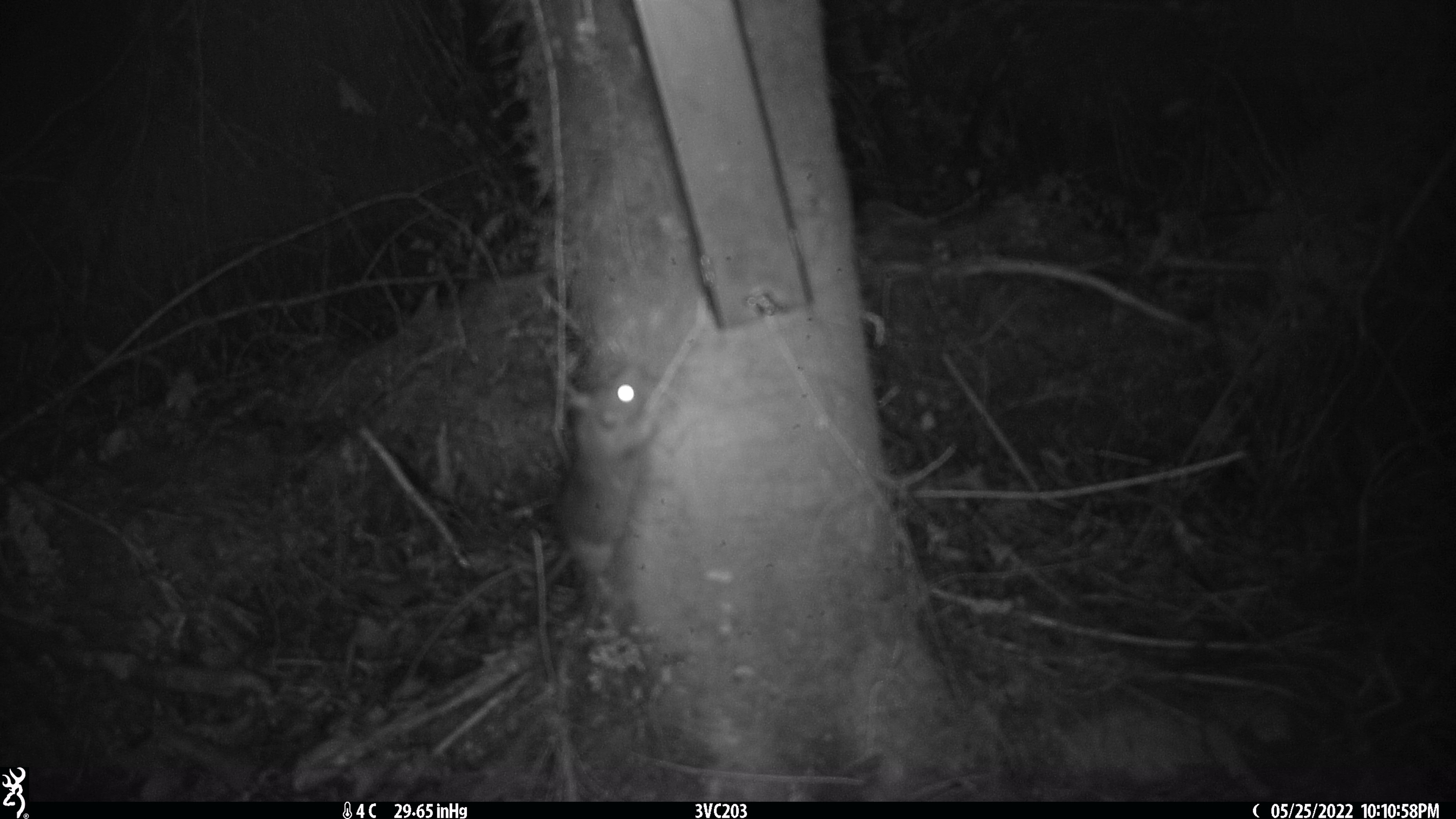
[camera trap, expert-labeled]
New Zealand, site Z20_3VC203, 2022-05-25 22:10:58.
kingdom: Animalia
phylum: Chordata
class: Mammalia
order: Rodentia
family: Muridae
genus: Rattus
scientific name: Rattus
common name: rat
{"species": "rat (Rattus)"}